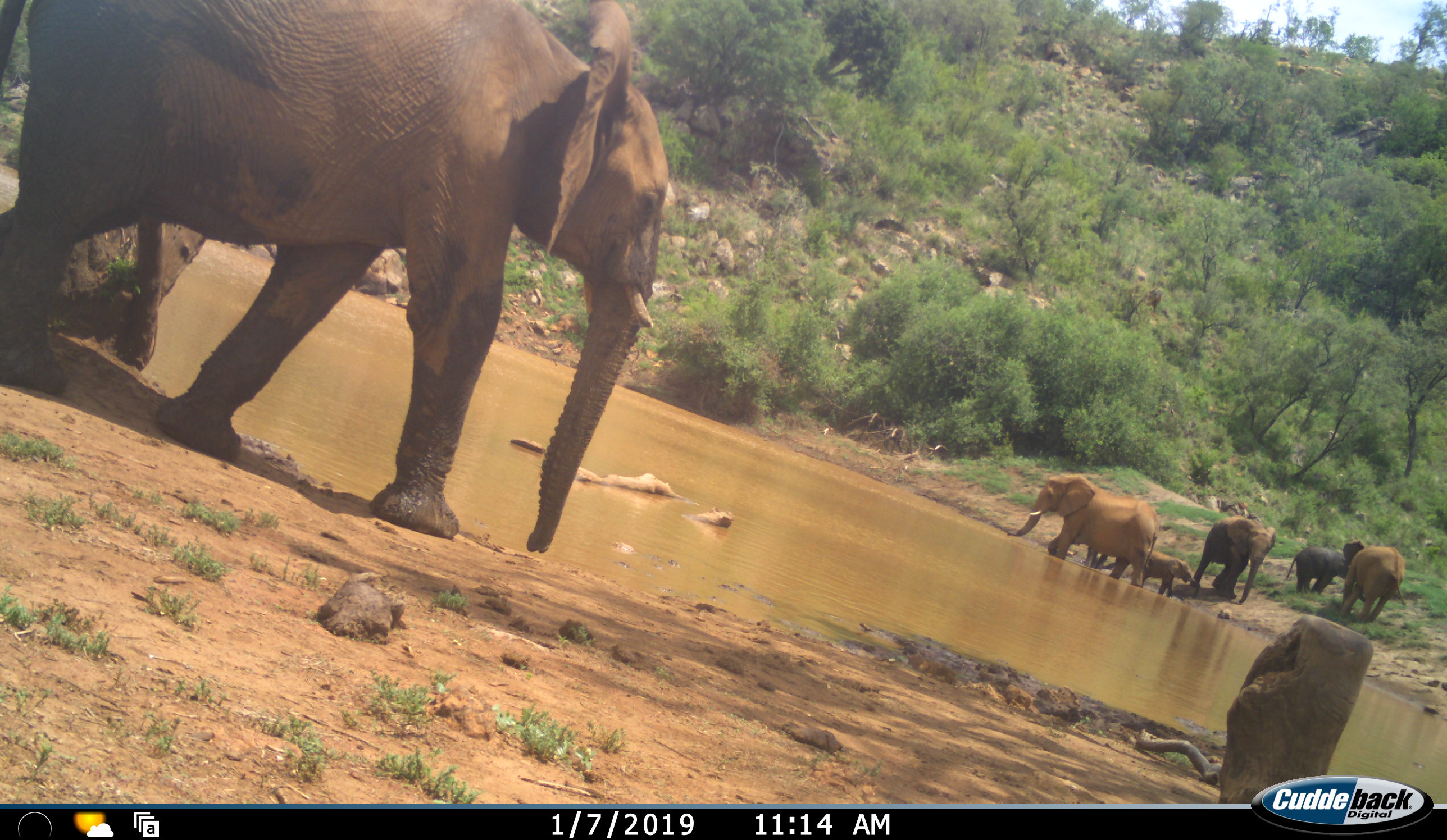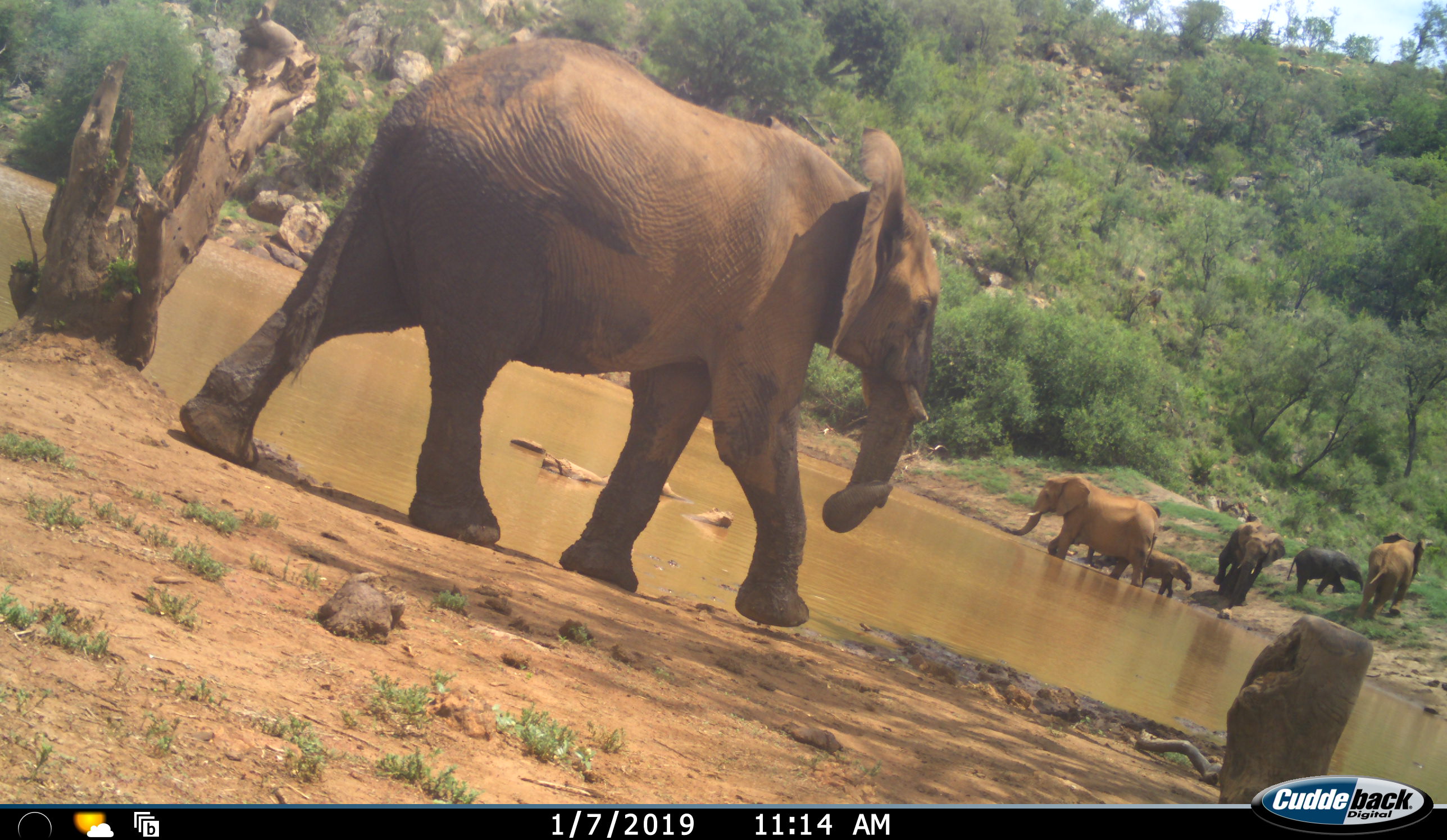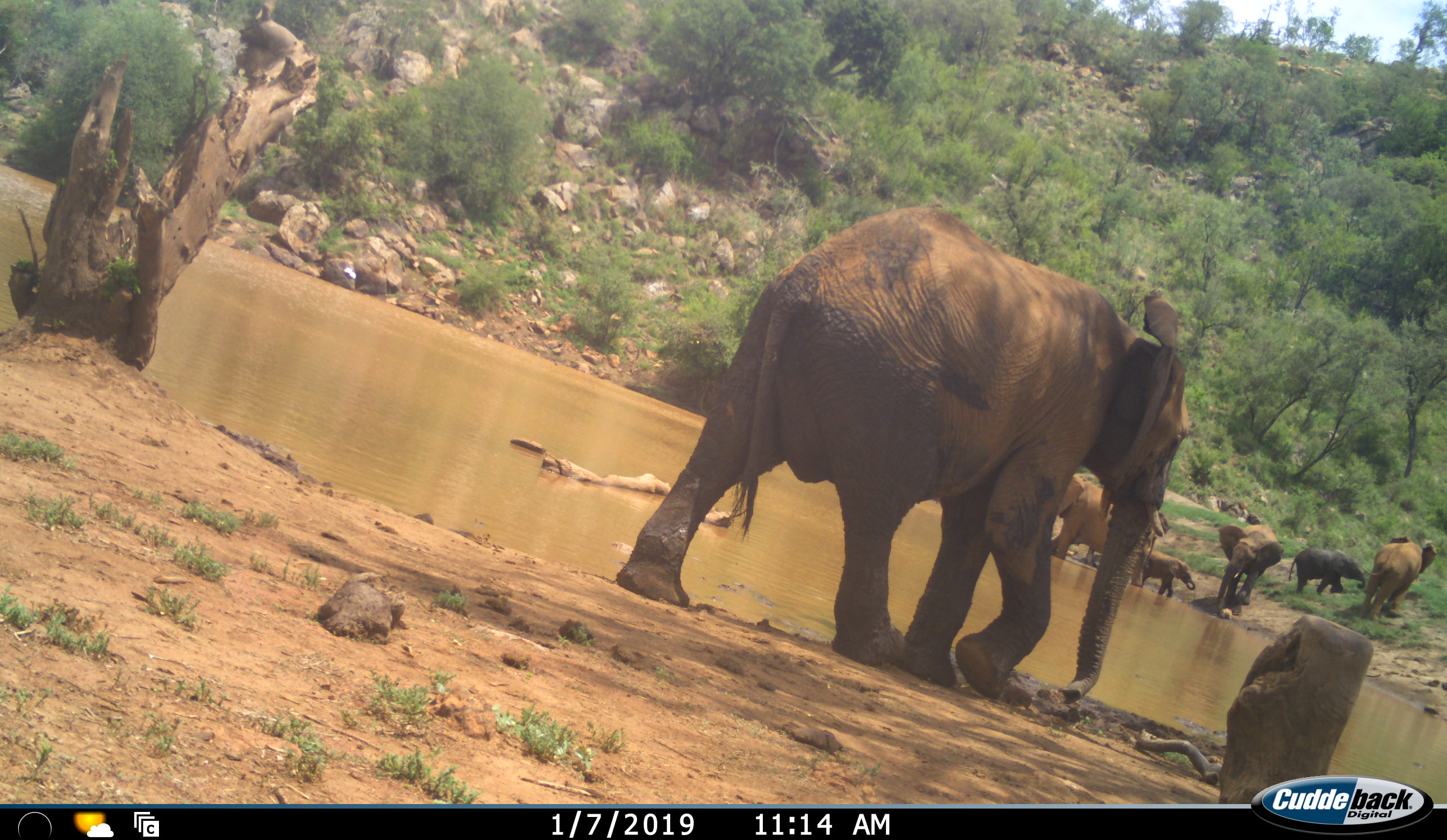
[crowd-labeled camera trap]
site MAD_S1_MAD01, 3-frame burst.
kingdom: Animalia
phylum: Chordata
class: Mammalia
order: Proboscidea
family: Elephantidae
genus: Loxodonta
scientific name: Loxodonta africana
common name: african bush elephant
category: elephant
Elephant (african bush elephant) (Loxodonta africana), count 6. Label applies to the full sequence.